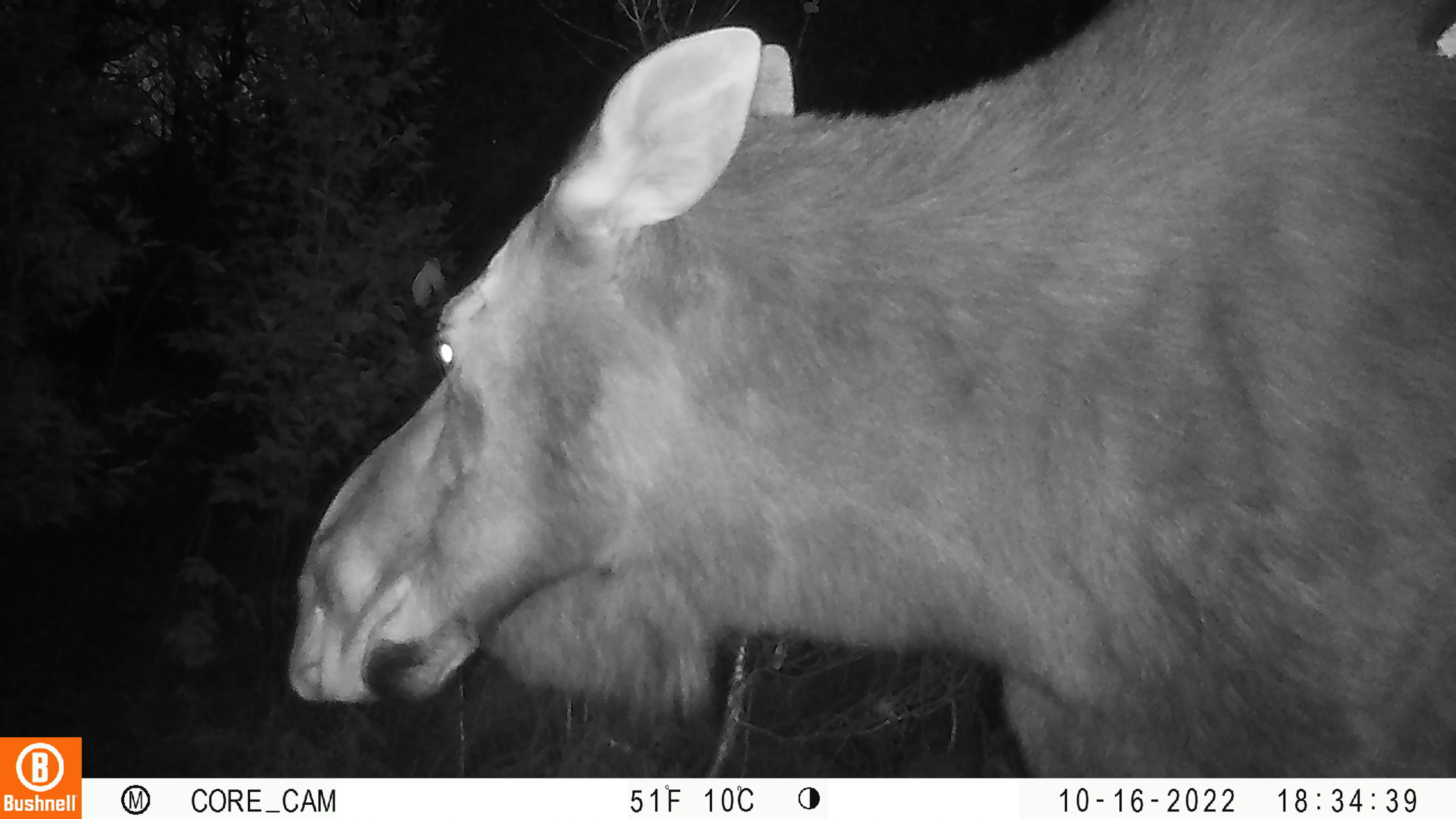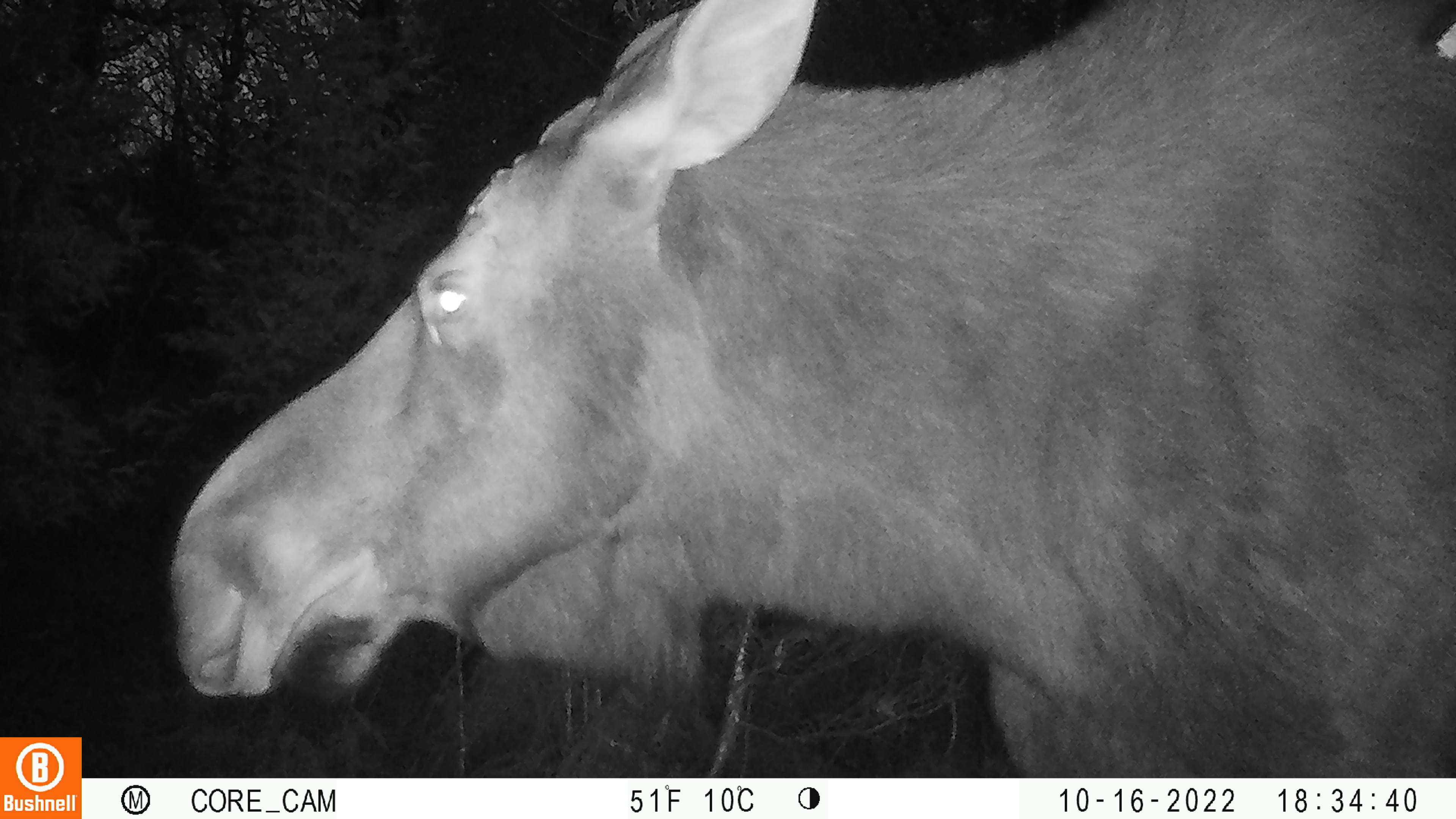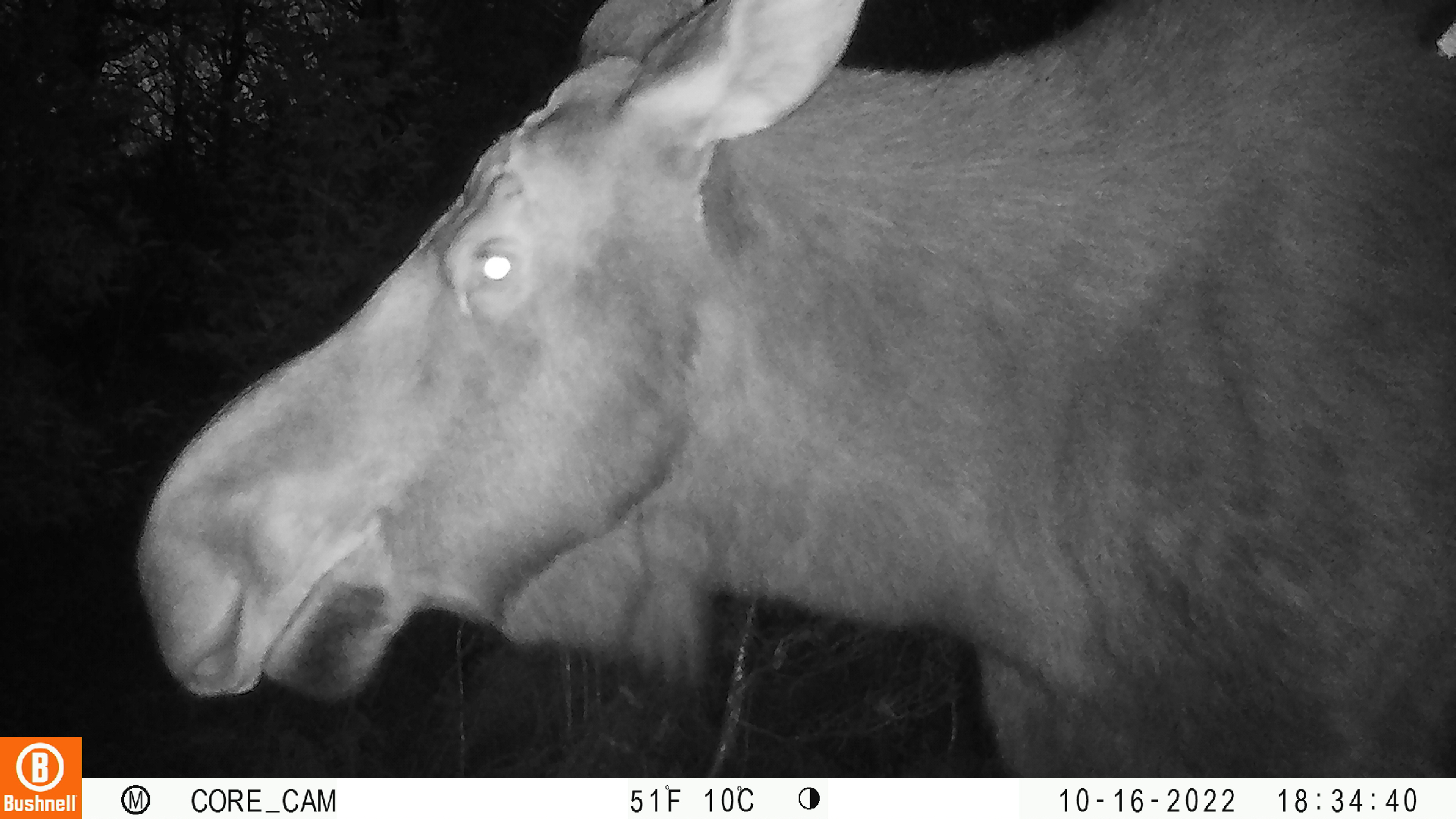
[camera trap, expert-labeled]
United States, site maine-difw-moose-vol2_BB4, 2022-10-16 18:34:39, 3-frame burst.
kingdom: Animalia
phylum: Chordata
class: Mammalia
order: Artiodactyla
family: Cervidae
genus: Alces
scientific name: Alces alces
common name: moose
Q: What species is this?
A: Moose (Alces alces).